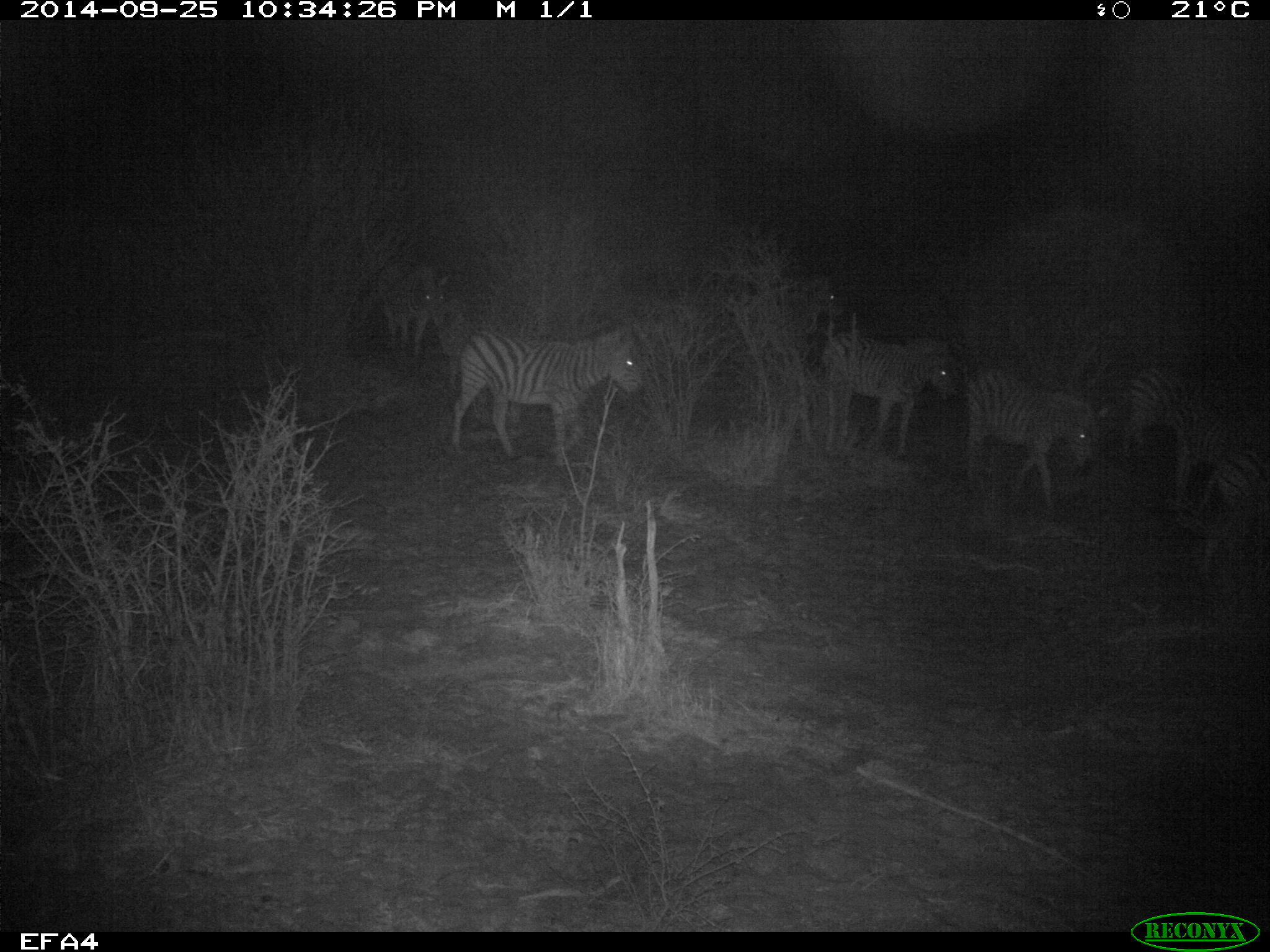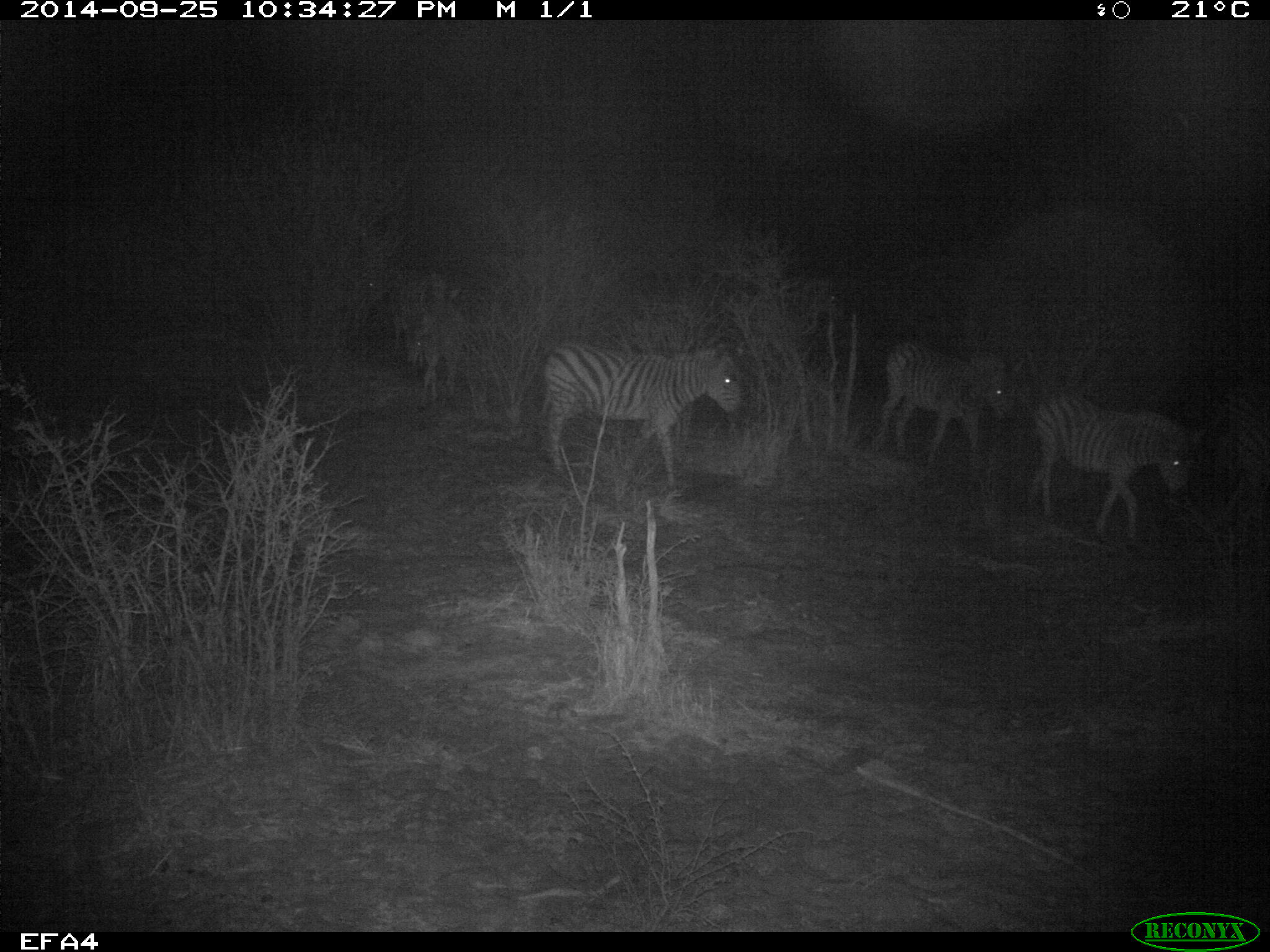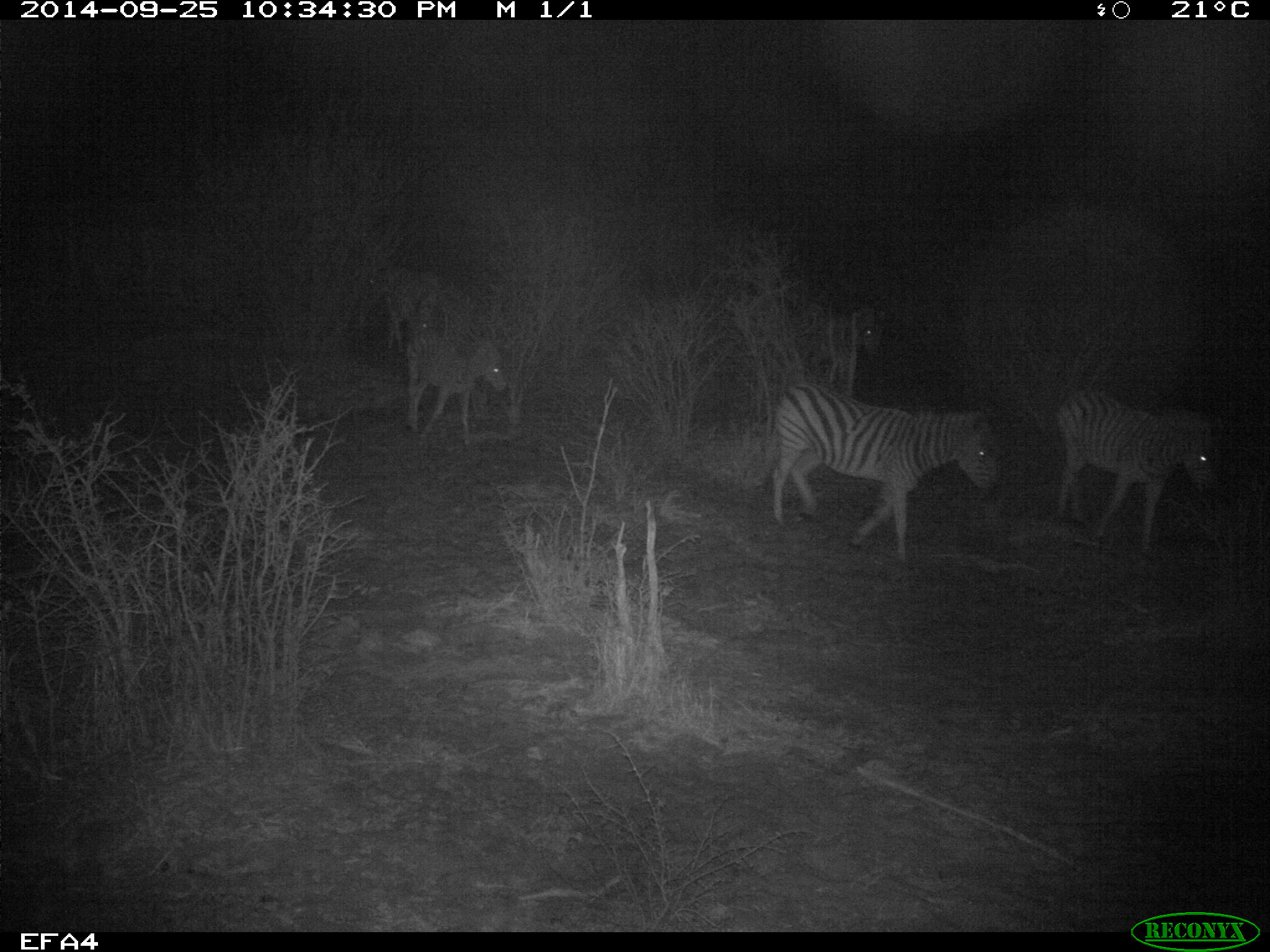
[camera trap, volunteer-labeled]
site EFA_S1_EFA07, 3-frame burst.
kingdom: Animalia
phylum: Chordata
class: Mammalia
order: Perissodactyla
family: Equidae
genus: Equus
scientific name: Equus quagga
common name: plains zebra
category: zebraplains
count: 9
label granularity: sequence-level